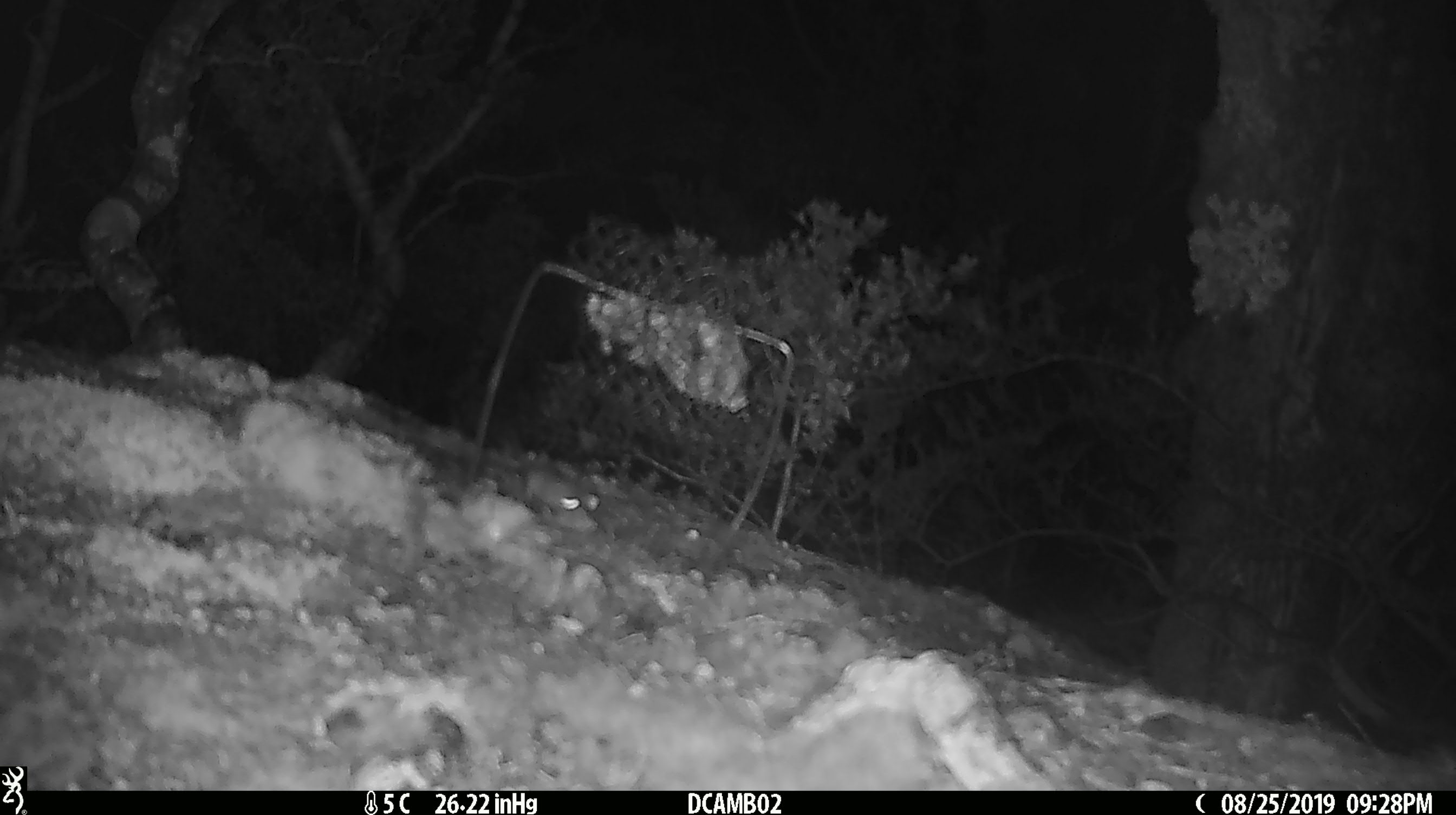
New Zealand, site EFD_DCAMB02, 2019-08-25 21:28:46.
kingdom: Animalia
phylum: Chordata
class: Mammalia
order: Rodentia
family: Muridae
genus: Mus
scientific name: Mus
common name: mouse